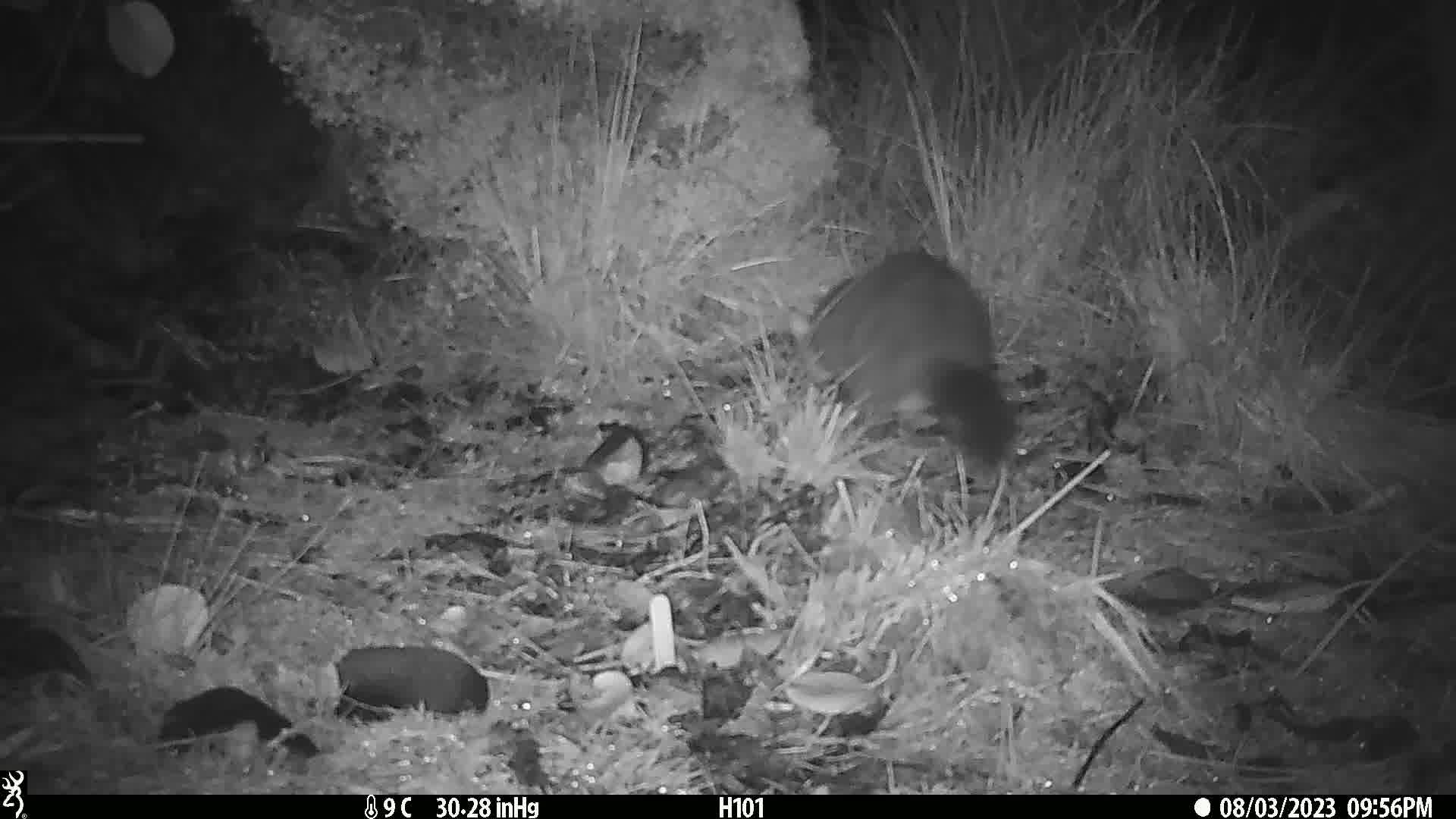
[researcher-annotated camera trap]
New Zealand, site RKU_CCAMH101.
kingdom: Animalia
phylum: Chordata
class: Mammalia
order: Diprotodontia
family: Phalangeridae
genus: Trichosurus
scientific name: Trichosurus vulpecula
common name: common brushtail possum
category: possum